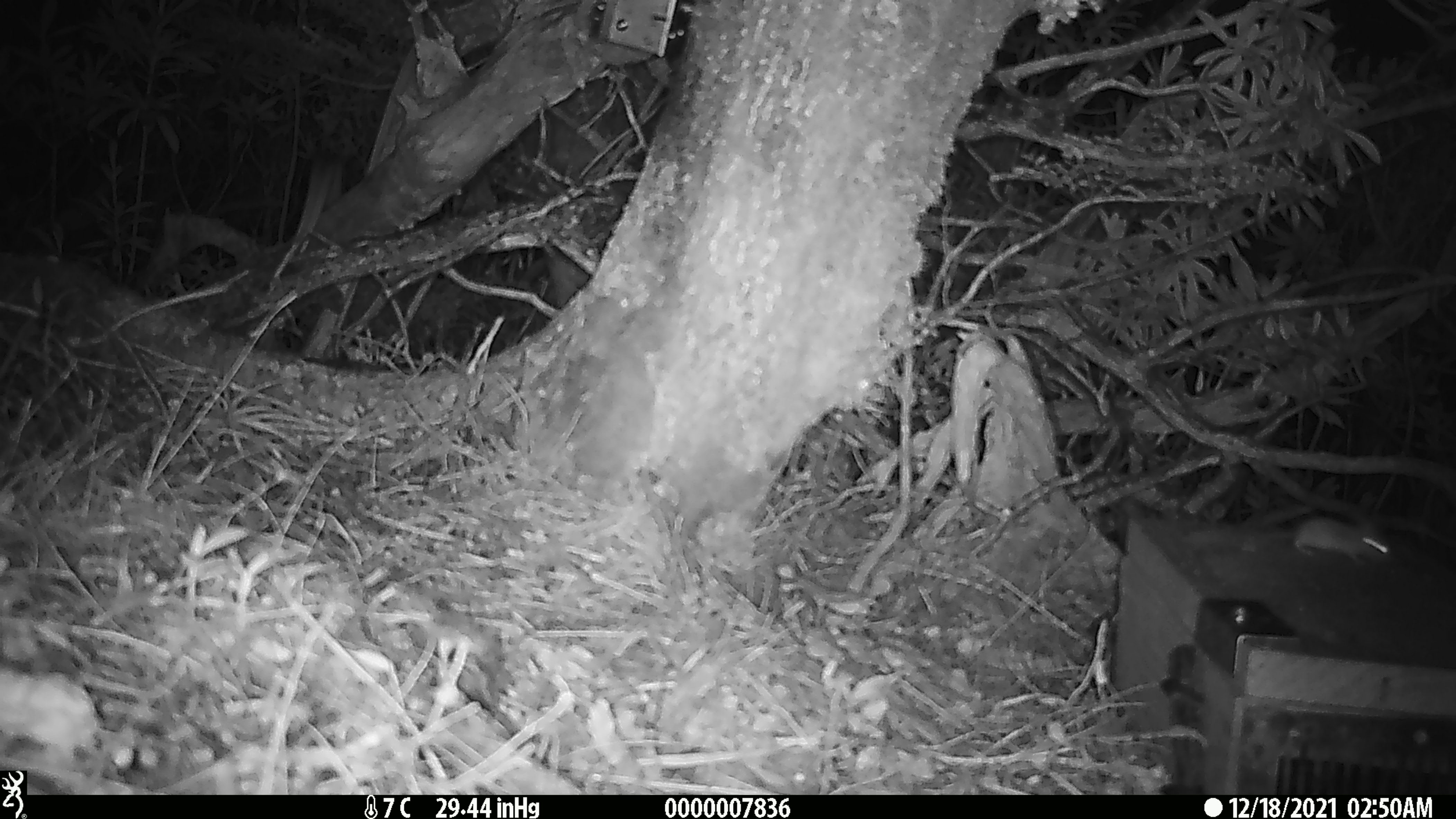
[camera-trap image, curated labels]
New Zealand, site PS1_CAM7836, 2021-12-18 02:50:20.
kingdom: Animalia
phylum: Chordata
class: Mammalia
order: Rodentia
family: Muridae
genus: Mus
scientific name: Mus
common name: mouse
Mouse (Mus).